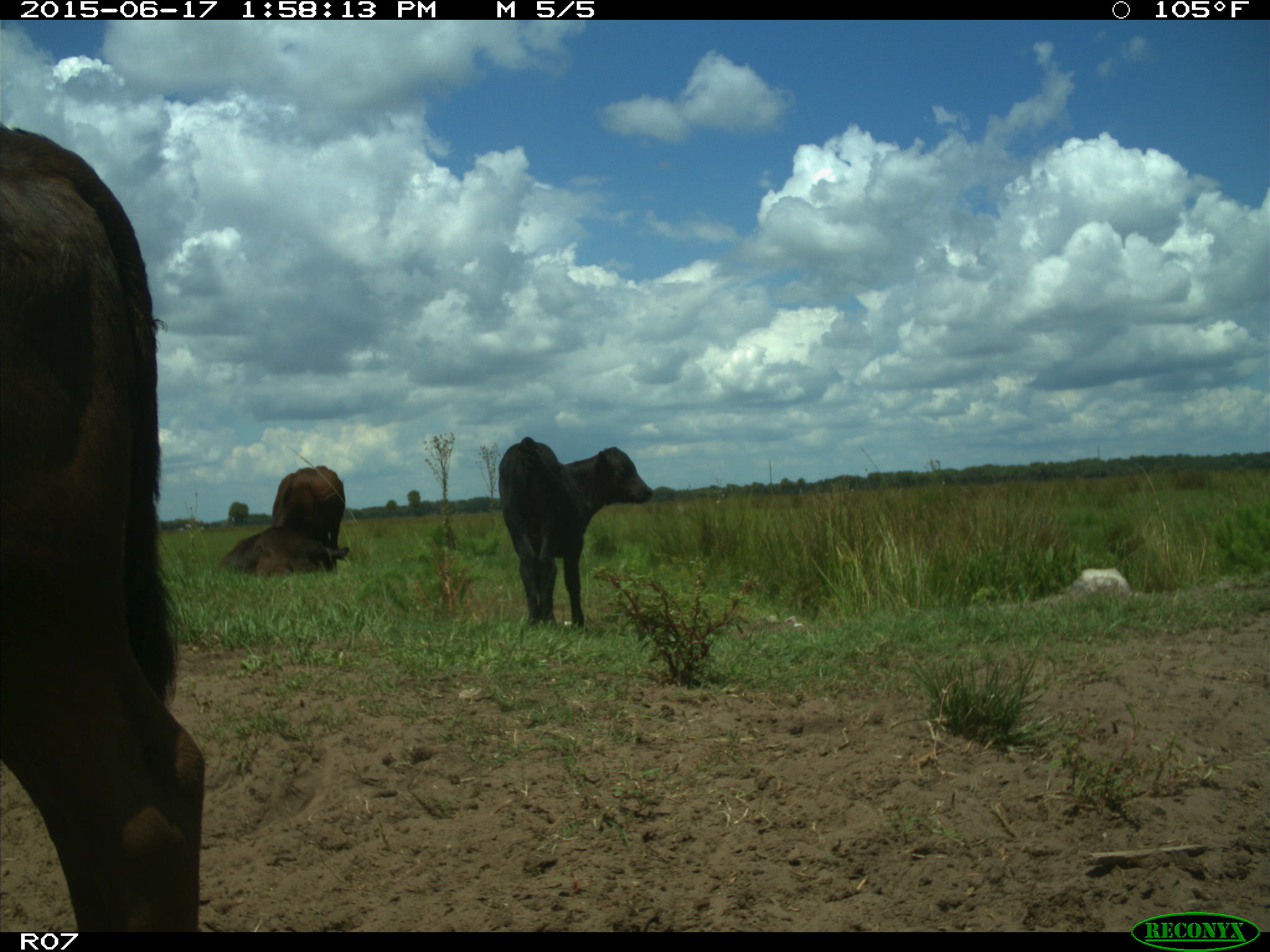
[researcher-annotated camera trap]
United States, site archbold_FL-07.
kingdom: Animalia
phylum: Chordata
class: Mammalia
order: Artiodactyla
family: Bovidae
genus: Bos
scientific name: Bos taurus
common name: domestic cow